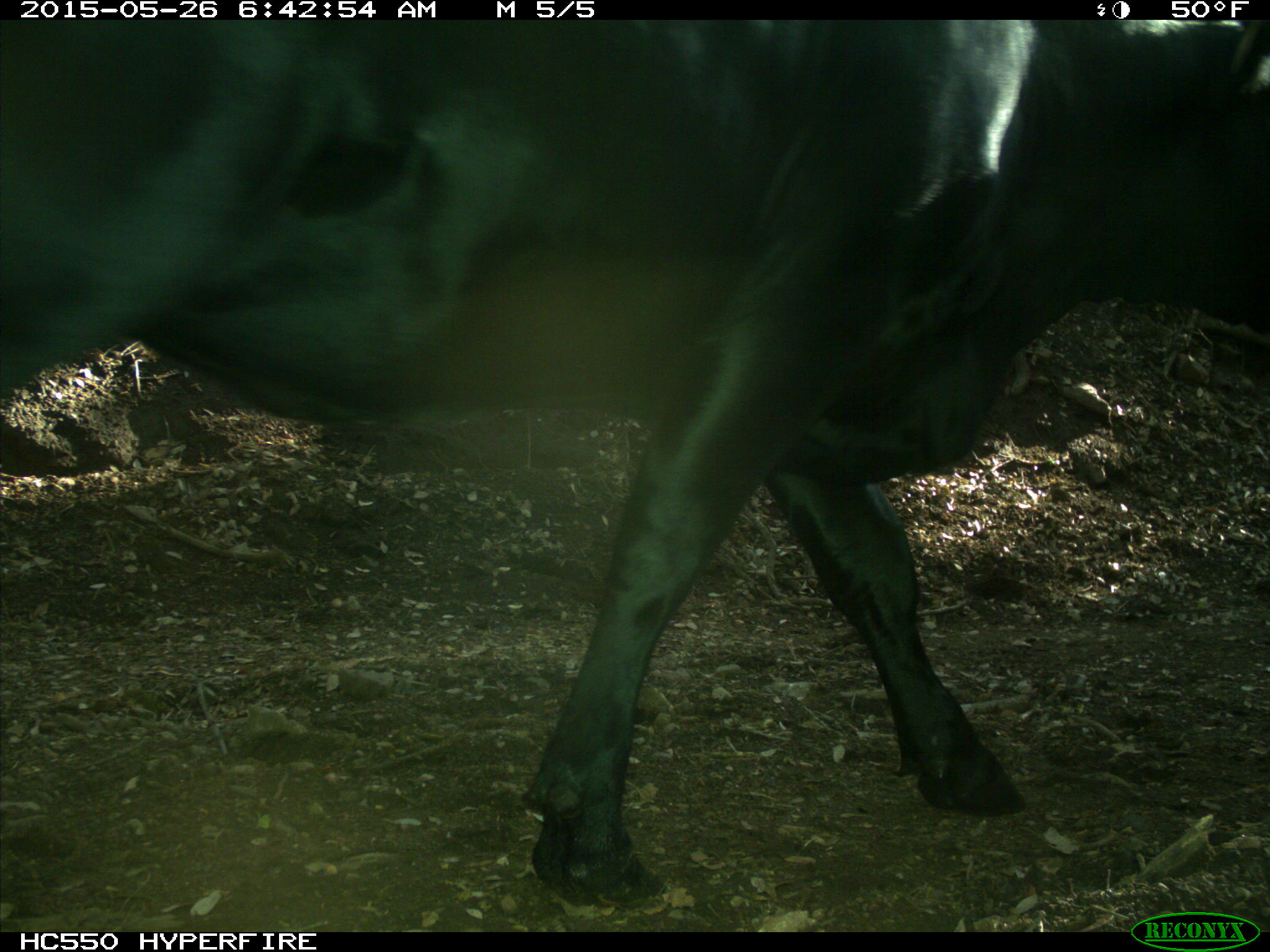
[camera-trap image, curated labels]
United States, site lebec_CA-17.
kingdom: Animalia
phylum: Chordata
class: Mammalia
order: Artiodactyla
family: Bovidae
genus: Bos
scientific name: Bos taurus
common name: domestic cow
Bos taurus (domestic cow).